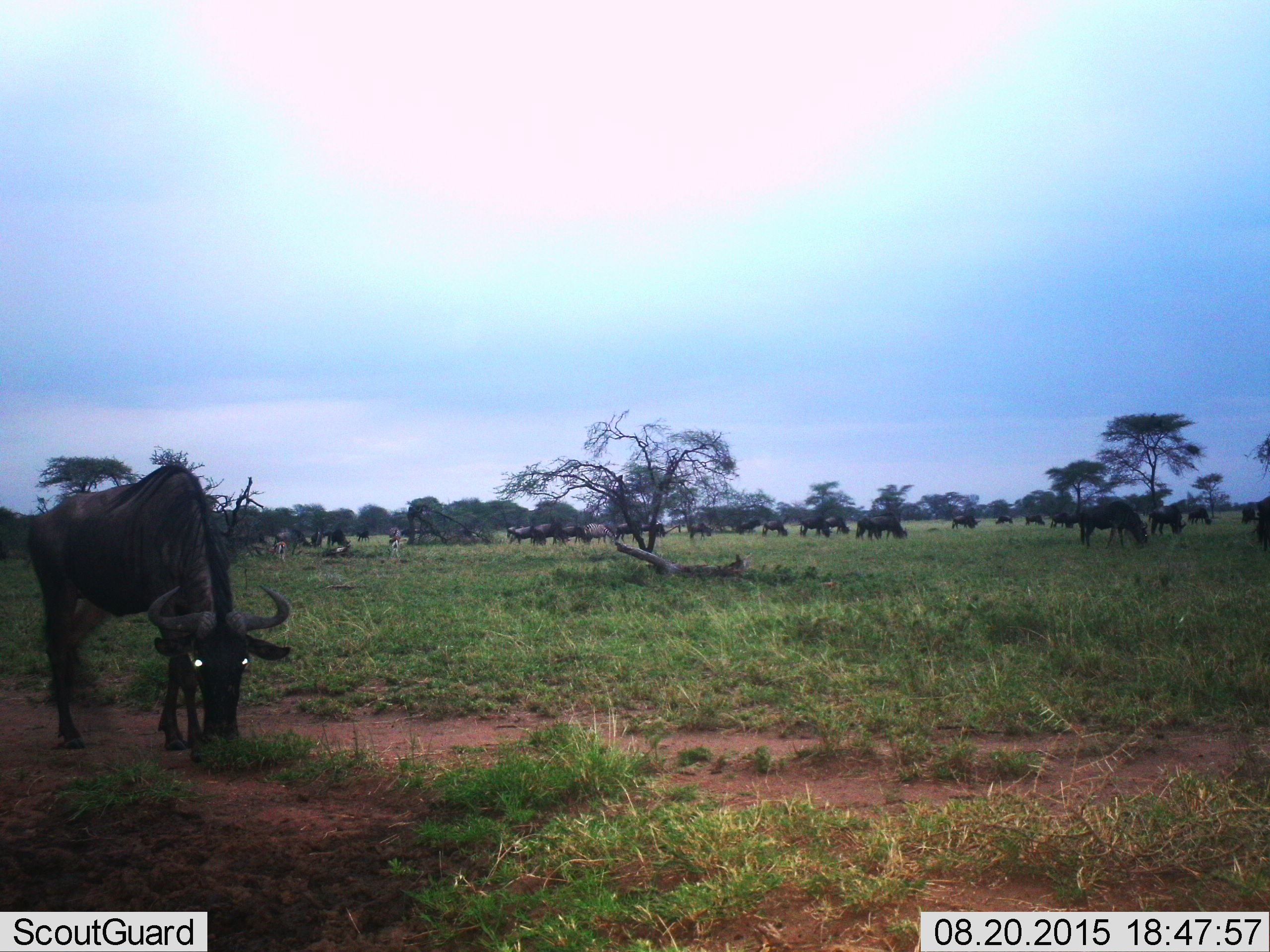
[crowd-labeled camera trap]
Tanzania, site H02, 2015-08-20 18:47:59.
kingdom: Animalia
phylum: Chordata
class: Mammalia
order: Artiodactyla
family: Bovidae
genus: Eudorcas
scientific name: Eudorcas thomsonii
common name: thomson's gazelle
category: gazellethomsons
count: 2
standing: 20%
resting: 0%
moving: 0%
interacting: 0%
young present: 0%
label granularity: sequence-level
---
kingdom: Animalia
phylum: Chordata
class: Mammalia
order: Artiodactyla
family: Bovidae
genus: Connochaetes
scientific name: Connochaetes taurinus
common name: blue wildebeest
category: wildebeest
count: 11-50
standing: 40%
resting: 0%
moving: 10%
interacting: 0%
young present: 0%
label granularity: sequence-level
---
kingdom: Animalia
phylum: Chordata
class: Mammalia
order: Perissodactyla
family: Equidae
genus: Equus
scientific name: Equus quagga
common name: plains zebra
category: zebra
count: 1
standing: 17%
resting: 0%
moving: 0%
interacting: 0%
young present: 0%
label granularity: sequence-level